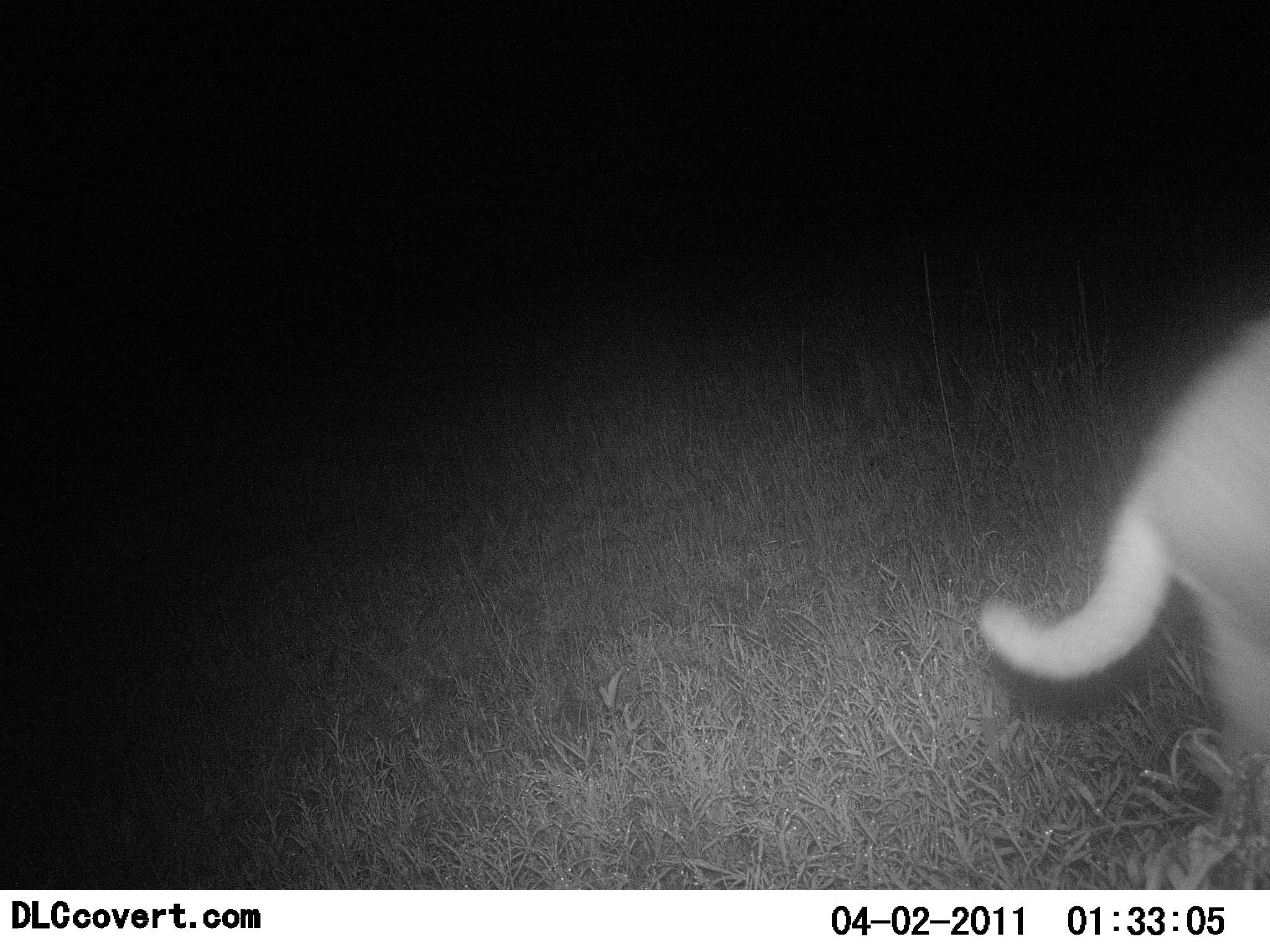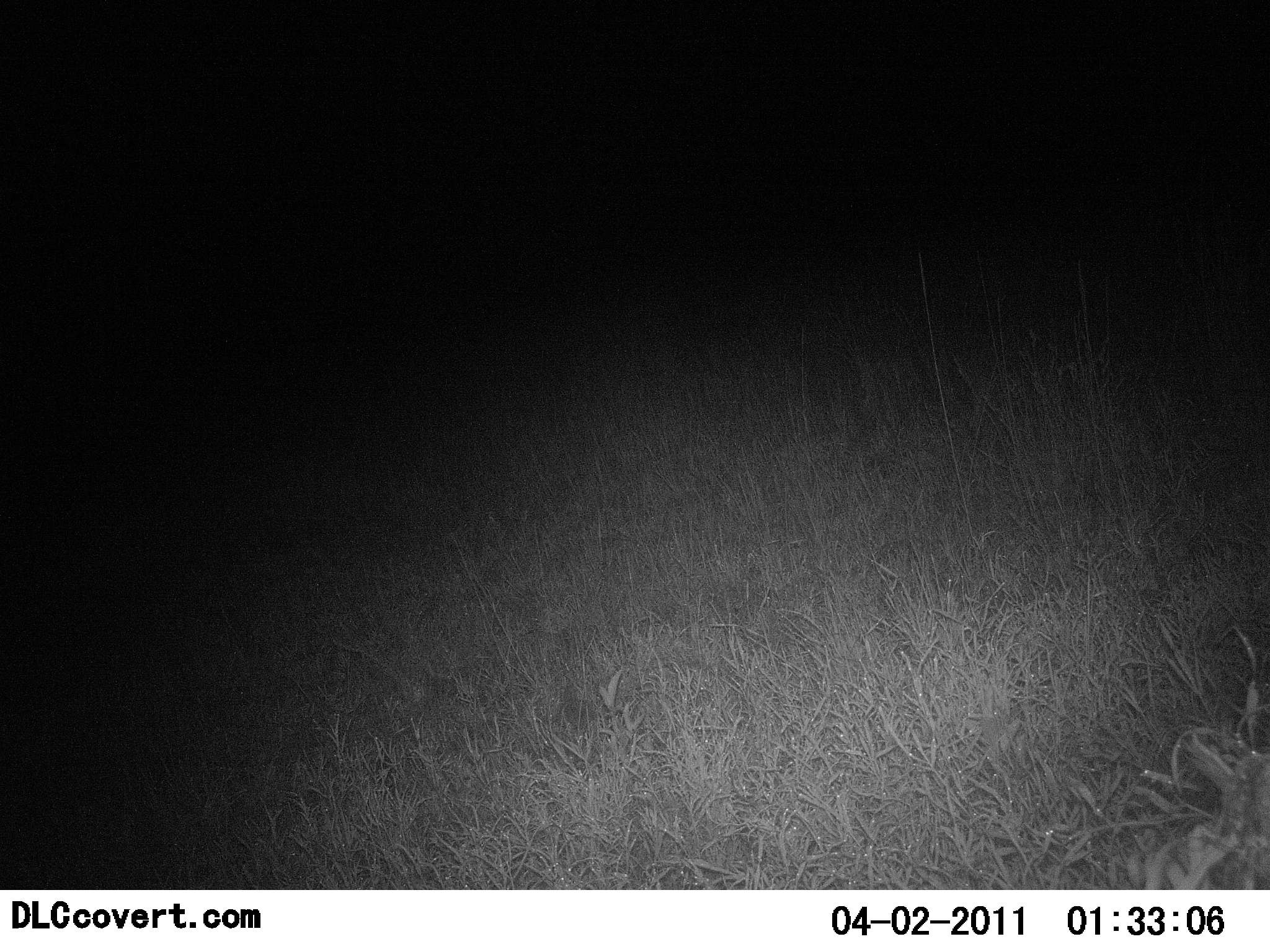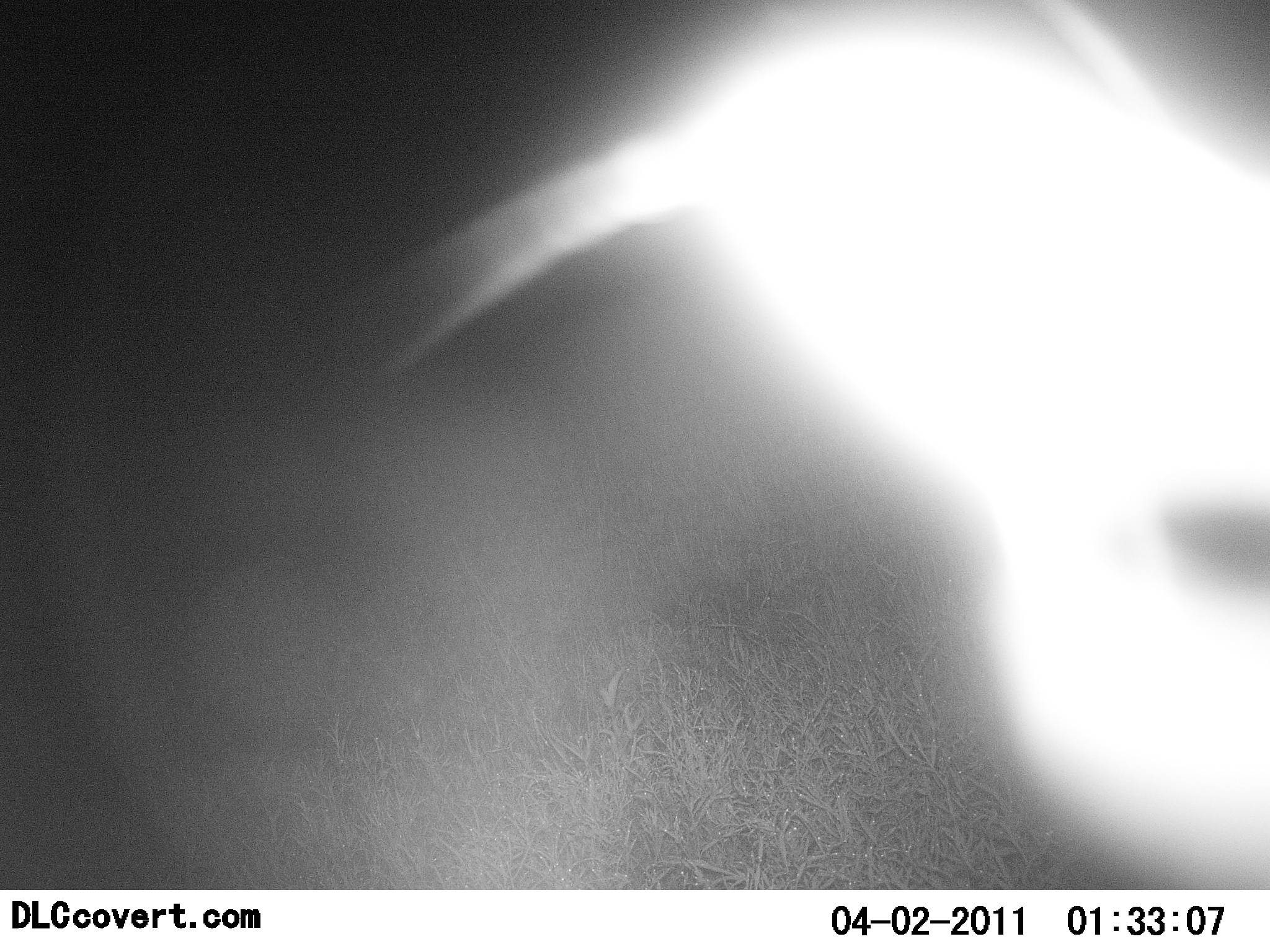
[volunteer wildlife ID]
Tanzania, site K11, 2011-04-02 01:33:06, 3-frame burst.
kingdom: Animalia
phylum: Chordata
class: Mammalia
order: Carnivora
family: Felidae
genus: Caracal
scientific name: Caracal caracal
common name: caracal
Caracal (Caracal caracal), count 1. Behavior (volunteer vote fractions): standing 14%, resting 0%, moving 86%, interacting 0%. Young present (vote fraction): 0%. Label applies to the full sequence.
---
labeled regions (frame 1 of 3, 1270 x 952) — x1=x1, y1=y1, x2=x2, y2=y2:
animal: x1=975, y1=292, x2=1270, y2=844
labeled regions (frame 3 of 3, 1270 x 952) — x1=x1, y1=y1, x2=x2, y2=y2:
animal: x1=365, y1=0, x2=1270, y2=776